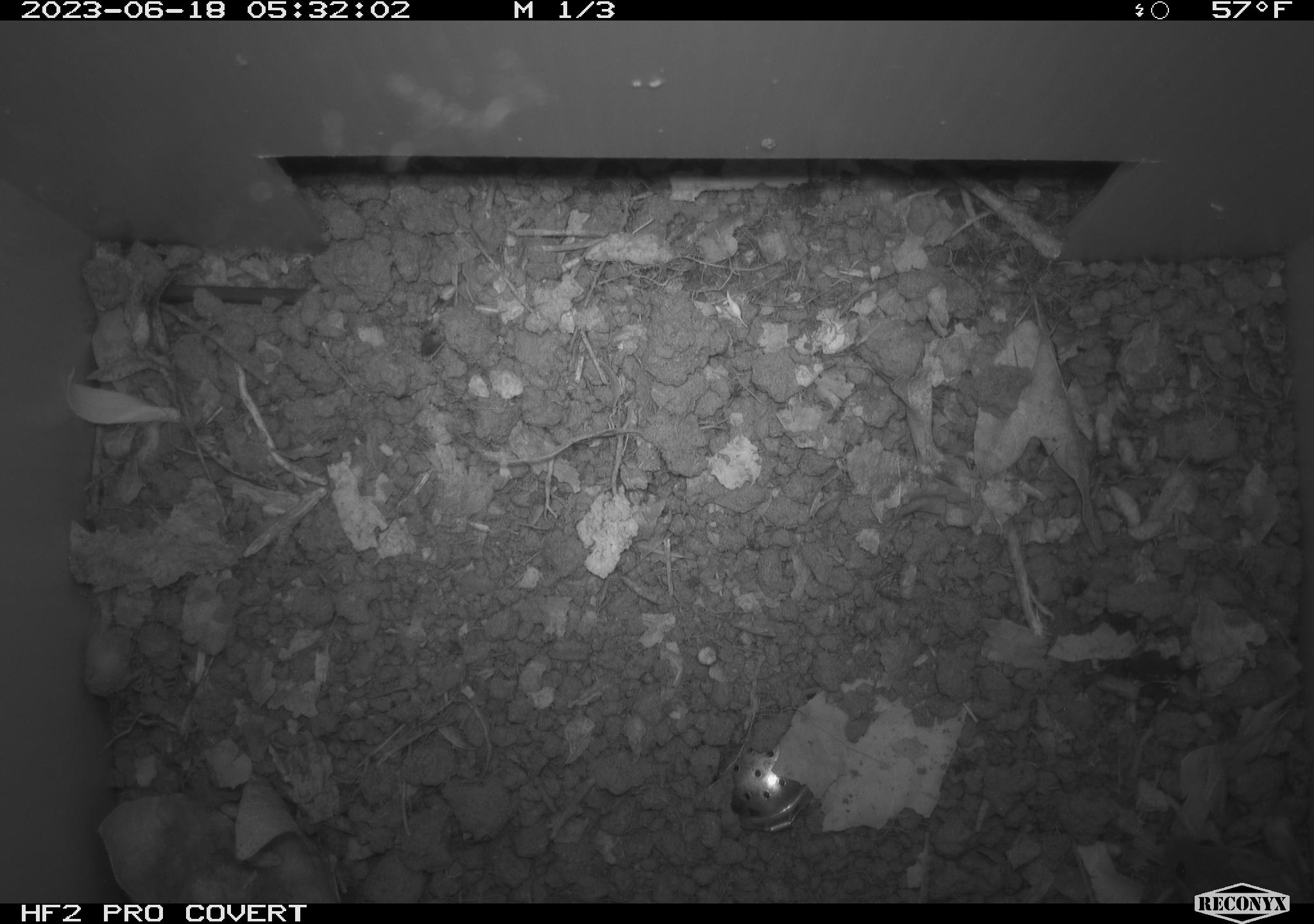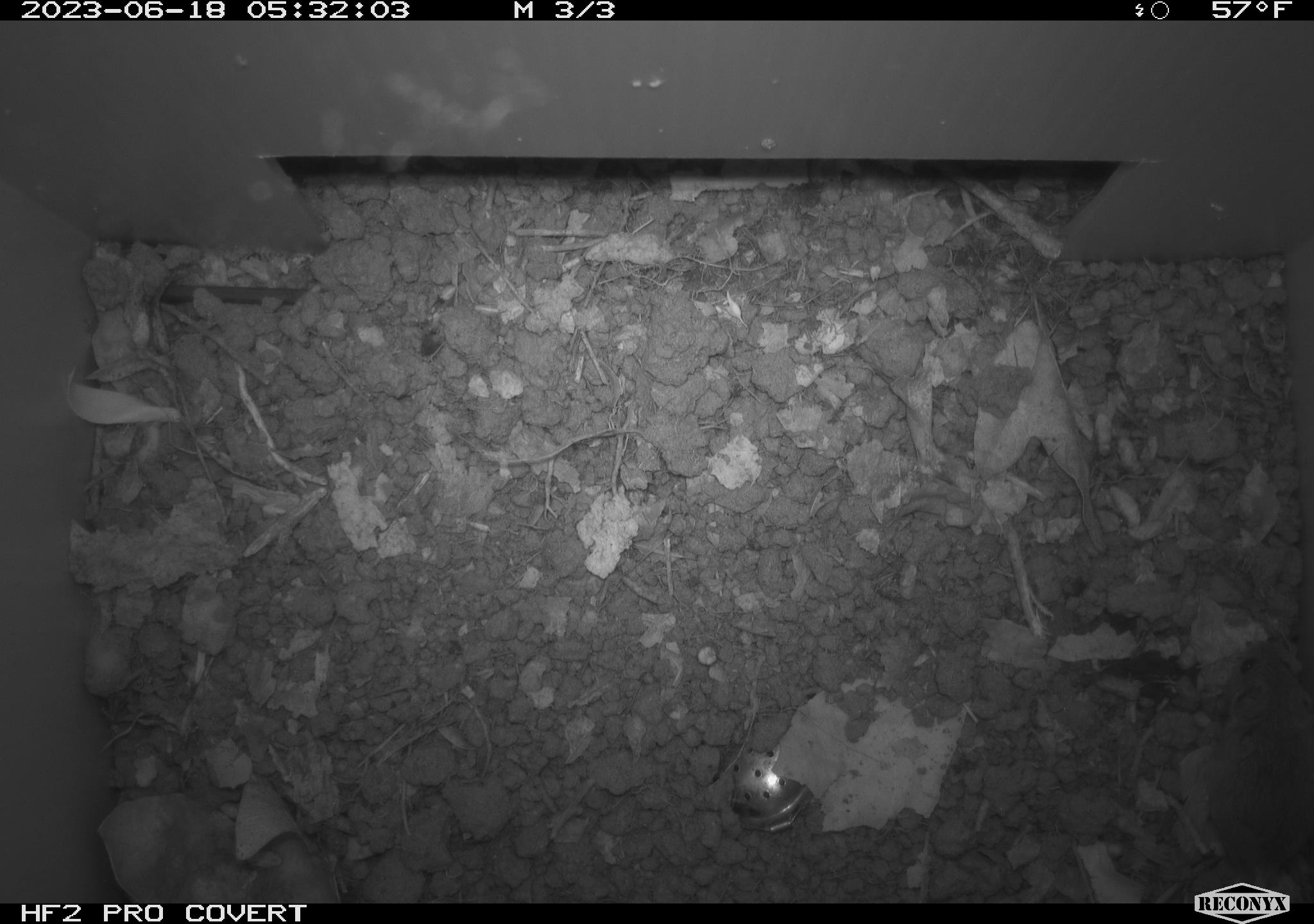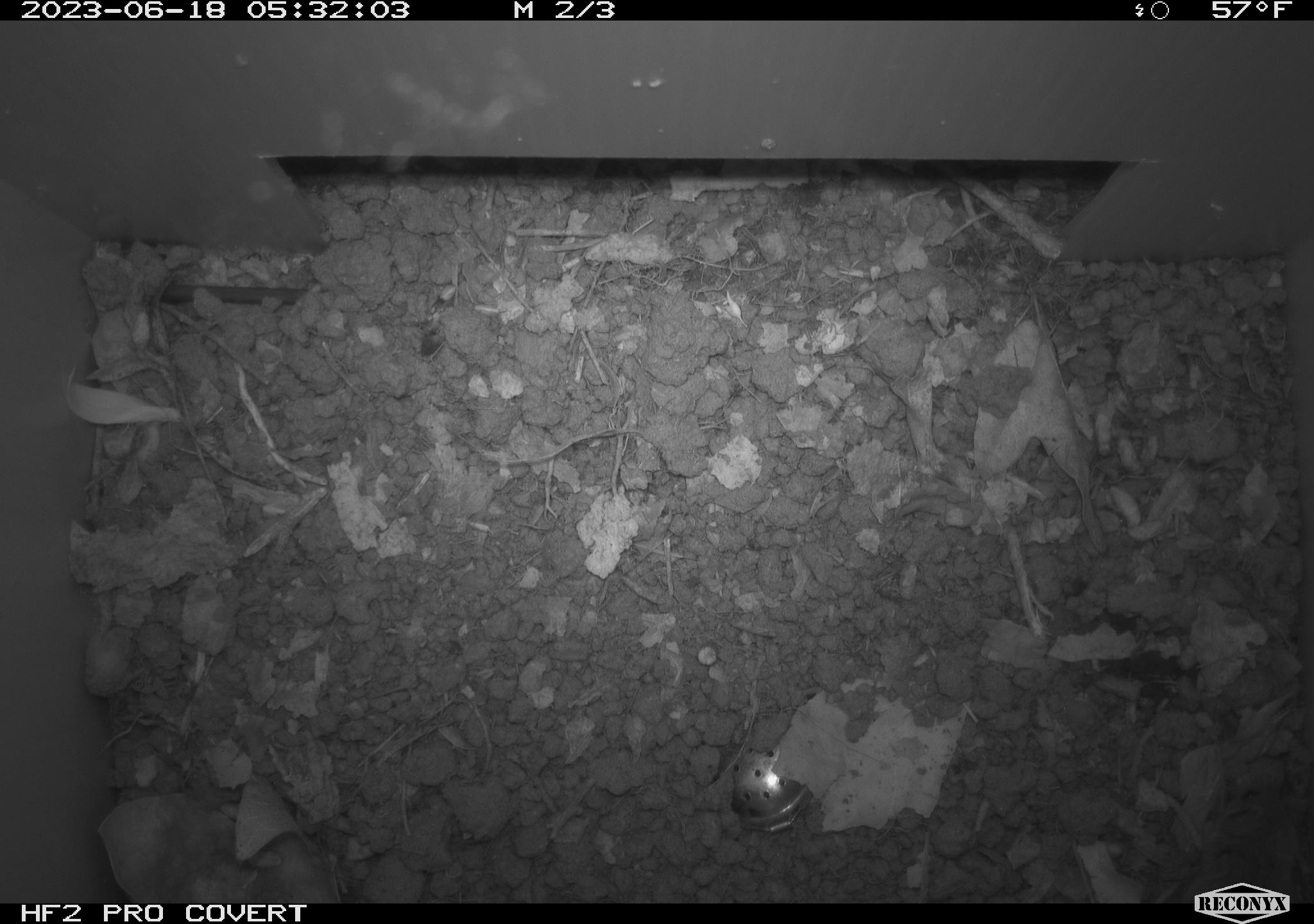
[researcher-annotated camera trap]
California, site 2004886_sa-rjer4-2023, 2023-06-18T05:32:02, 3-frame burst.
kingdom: Animalia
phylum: Chordata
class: Mammalia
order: Rodentia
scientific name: Rodentia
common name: mouse species